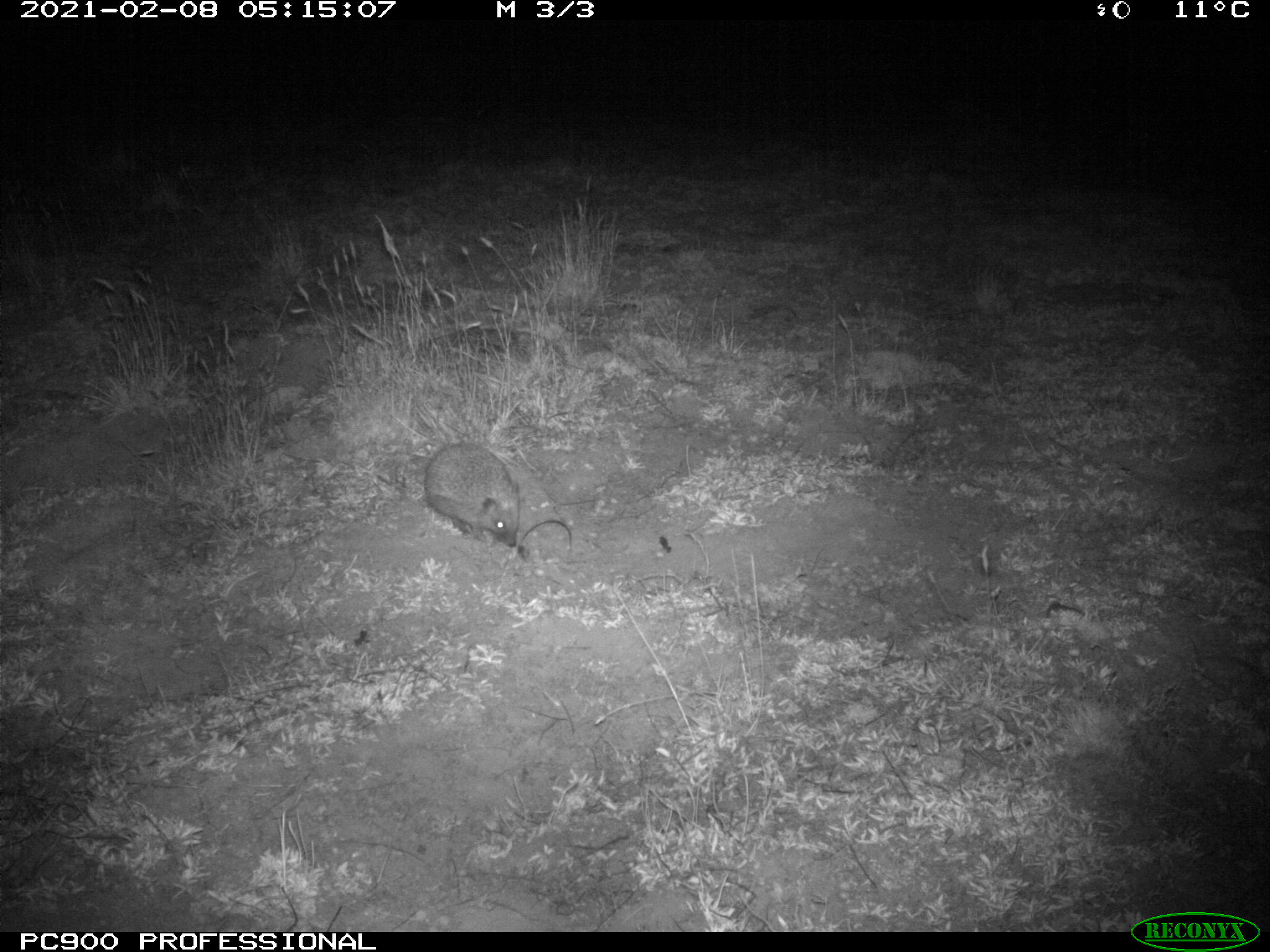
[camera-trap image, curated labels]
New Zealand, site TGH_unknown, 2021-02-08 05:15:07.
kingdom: Animalia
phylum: Chordata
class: Mammalia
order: Eulipotyphla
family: Erinaceidae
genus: Erinaceus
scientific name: Erinaceus europaeus europaeus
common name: european hedgehog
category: hedgehog